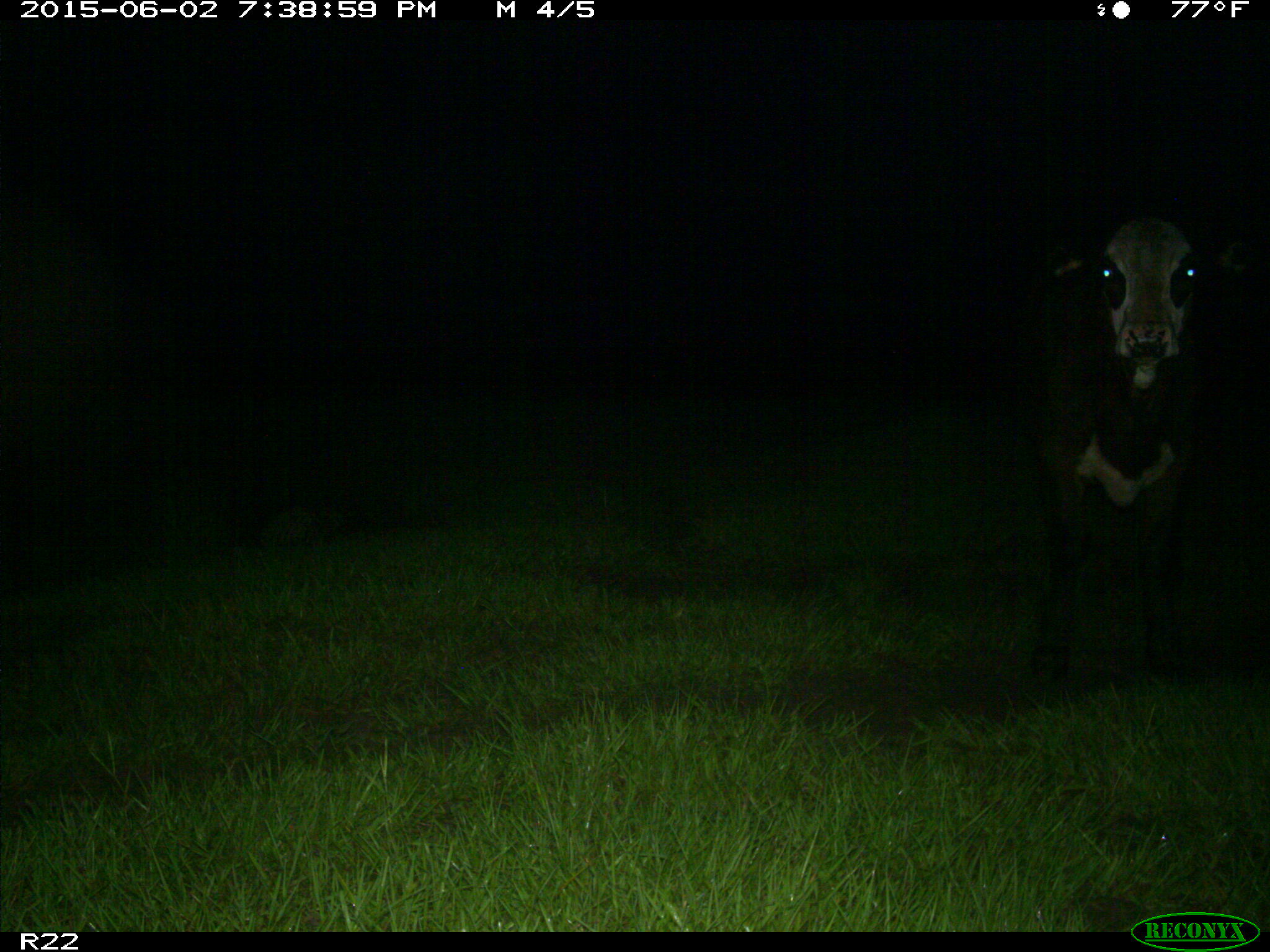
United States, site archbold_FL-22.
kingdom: Animalia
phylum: Chordata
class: Mammalia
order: Artiodactyla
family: Bovidae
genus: Bos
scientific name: Bos taurus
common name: domestic cow